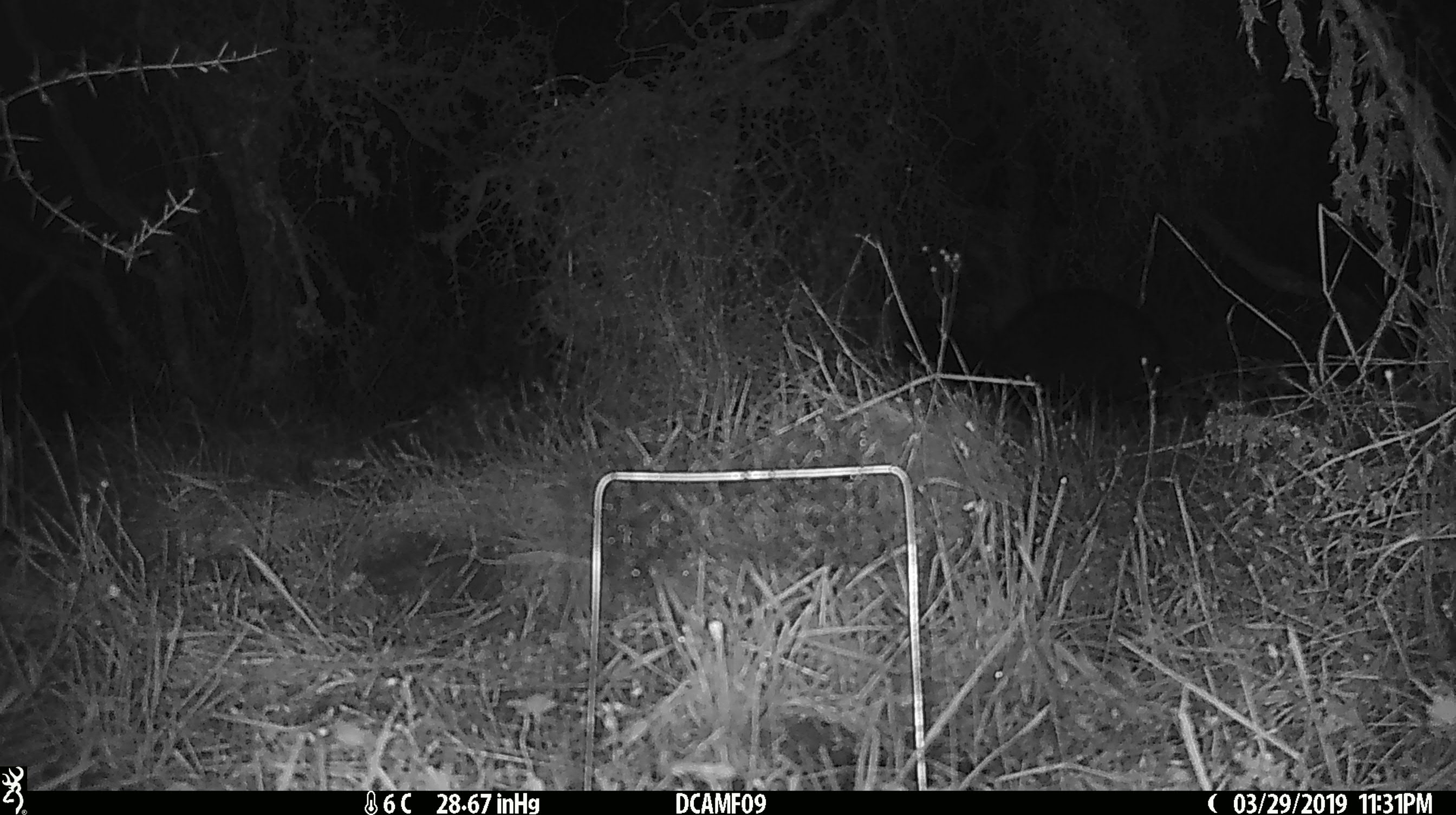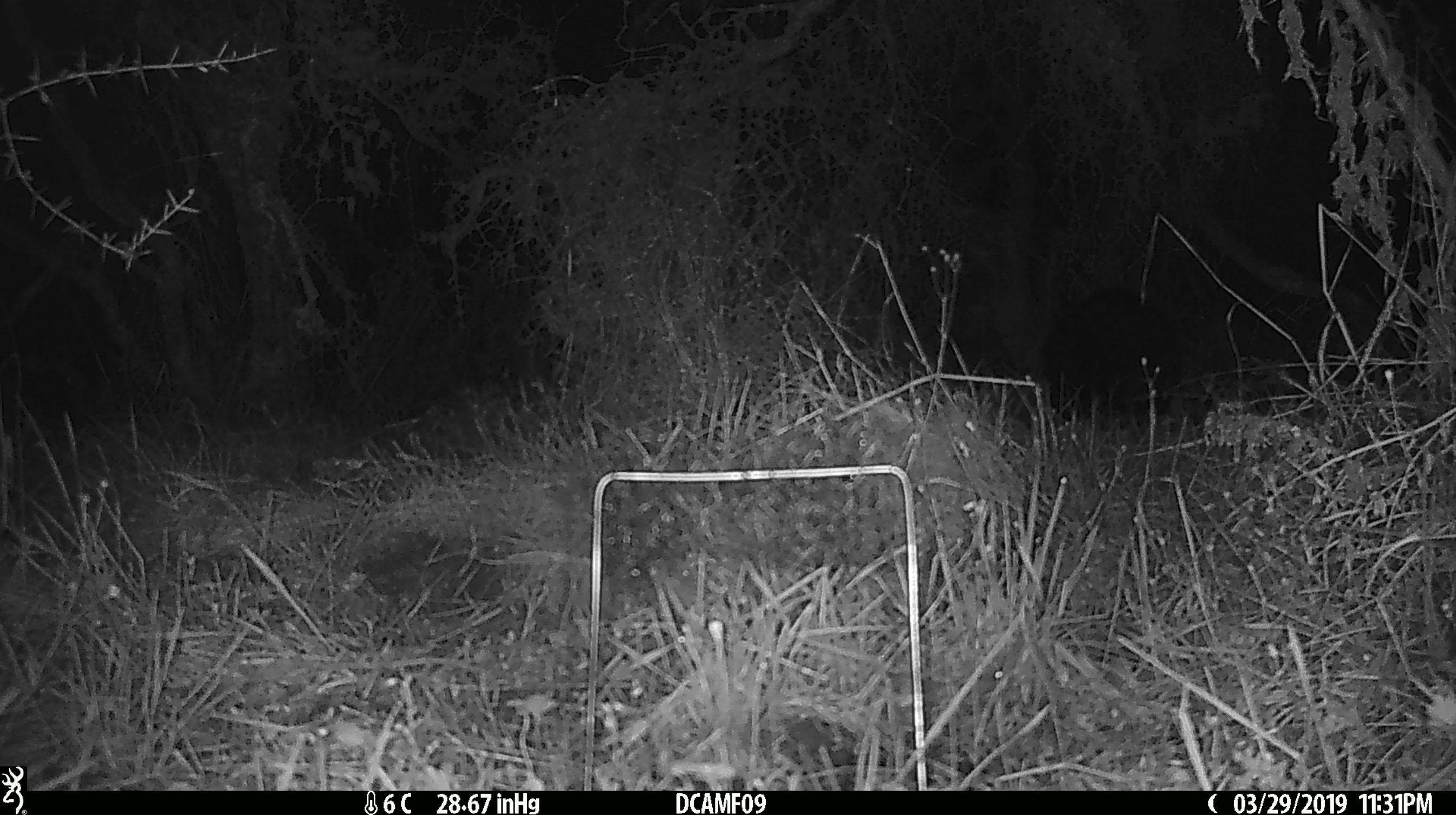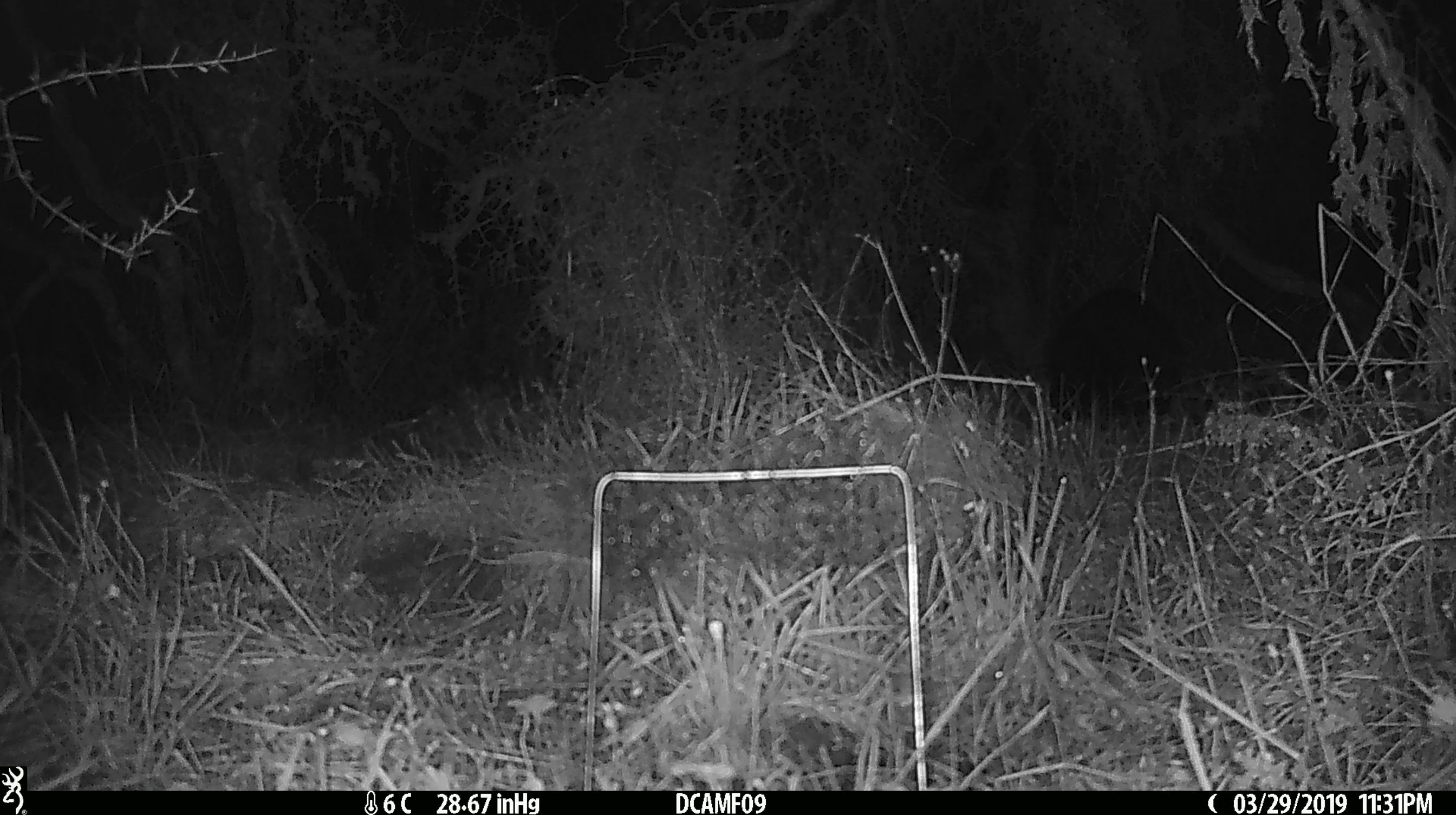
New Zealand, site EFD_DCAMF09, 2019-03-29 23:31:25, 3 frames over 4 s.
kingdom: Animalia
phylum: Chordata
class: Mammalia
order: Diprotodontia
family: Phalangeridae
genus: Trichosurus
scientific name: Trichosurus vulpecula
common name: common brushtail possum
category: possum